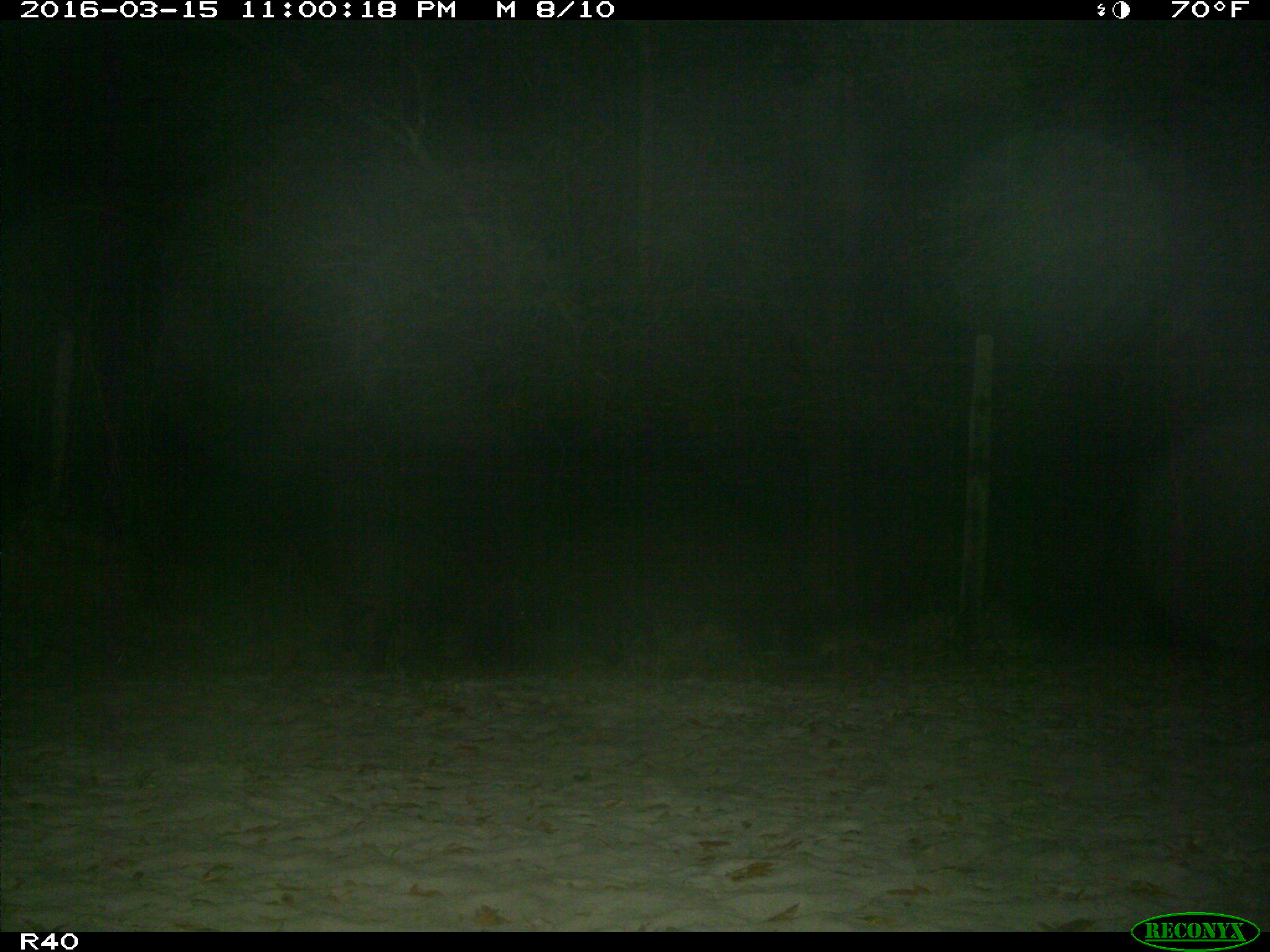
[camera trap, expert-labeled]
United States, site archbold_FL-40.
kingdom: Animalia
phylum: Chordata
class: Mammalia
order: Artiodactyla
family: Suidae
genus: Sus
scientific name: Sus scrofa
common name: wild boar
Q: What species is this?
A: Sus scrofa (wild boar).